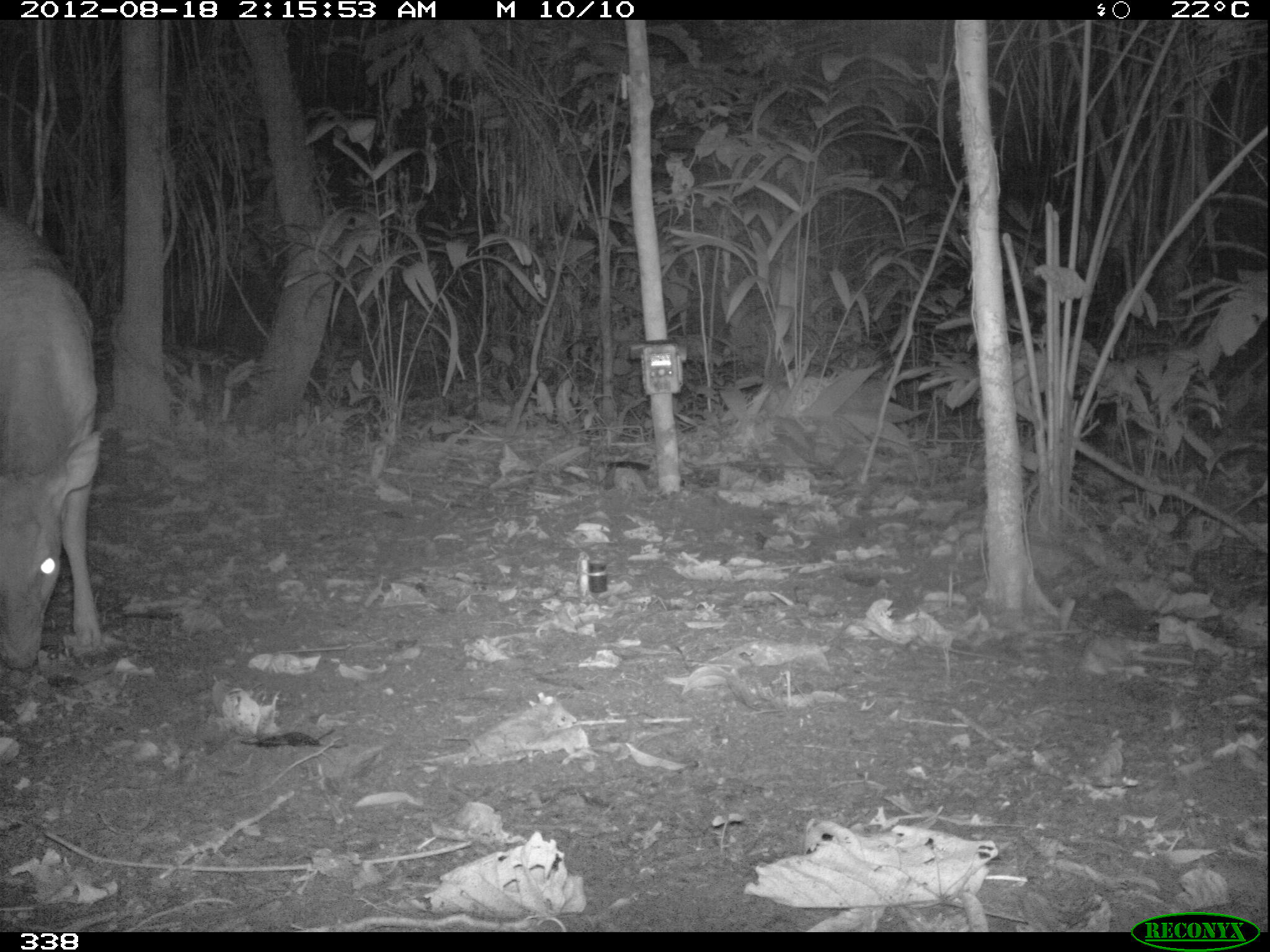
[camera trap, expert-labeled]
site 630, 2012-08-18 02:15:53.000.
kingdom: Animalia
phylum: Chordata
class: Mammalia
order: Artiodactyla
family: Cervidae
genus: Mazama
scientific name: Mazama americana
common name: red brocket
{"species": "Mazama americana (red brocket)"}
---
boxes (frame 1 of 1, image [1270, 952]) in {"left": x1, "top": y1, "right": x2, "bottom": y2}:
mazama americana: {"left": 0, "top": 205, "right": 103, "bottom": 670}